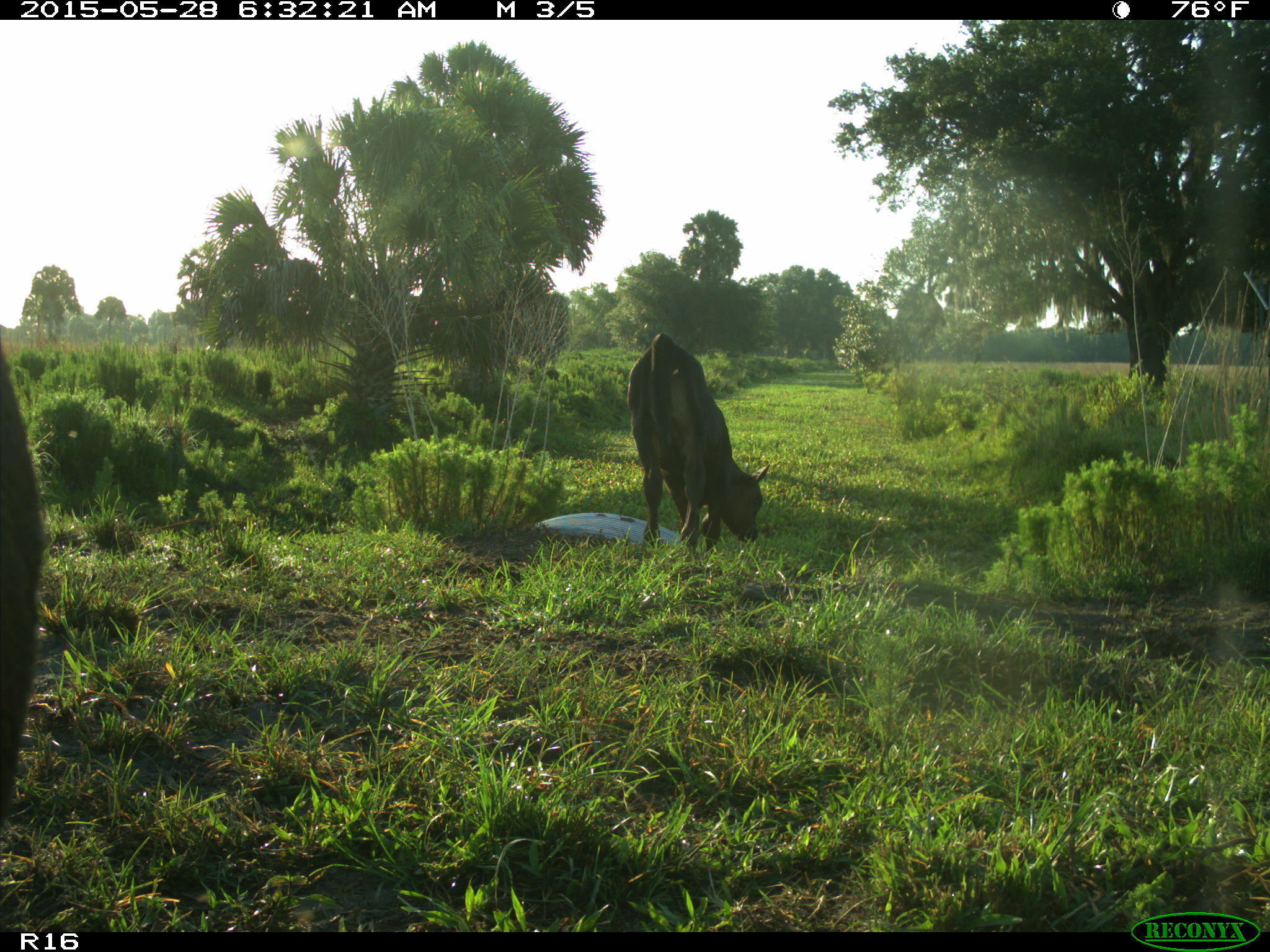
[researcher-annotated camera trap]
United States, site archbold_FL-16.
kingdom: Animalia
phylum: Chordata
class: Mammalia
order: Artiodactyla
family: Bovidae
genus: Bos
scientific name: Bos taurus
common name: domestic cow